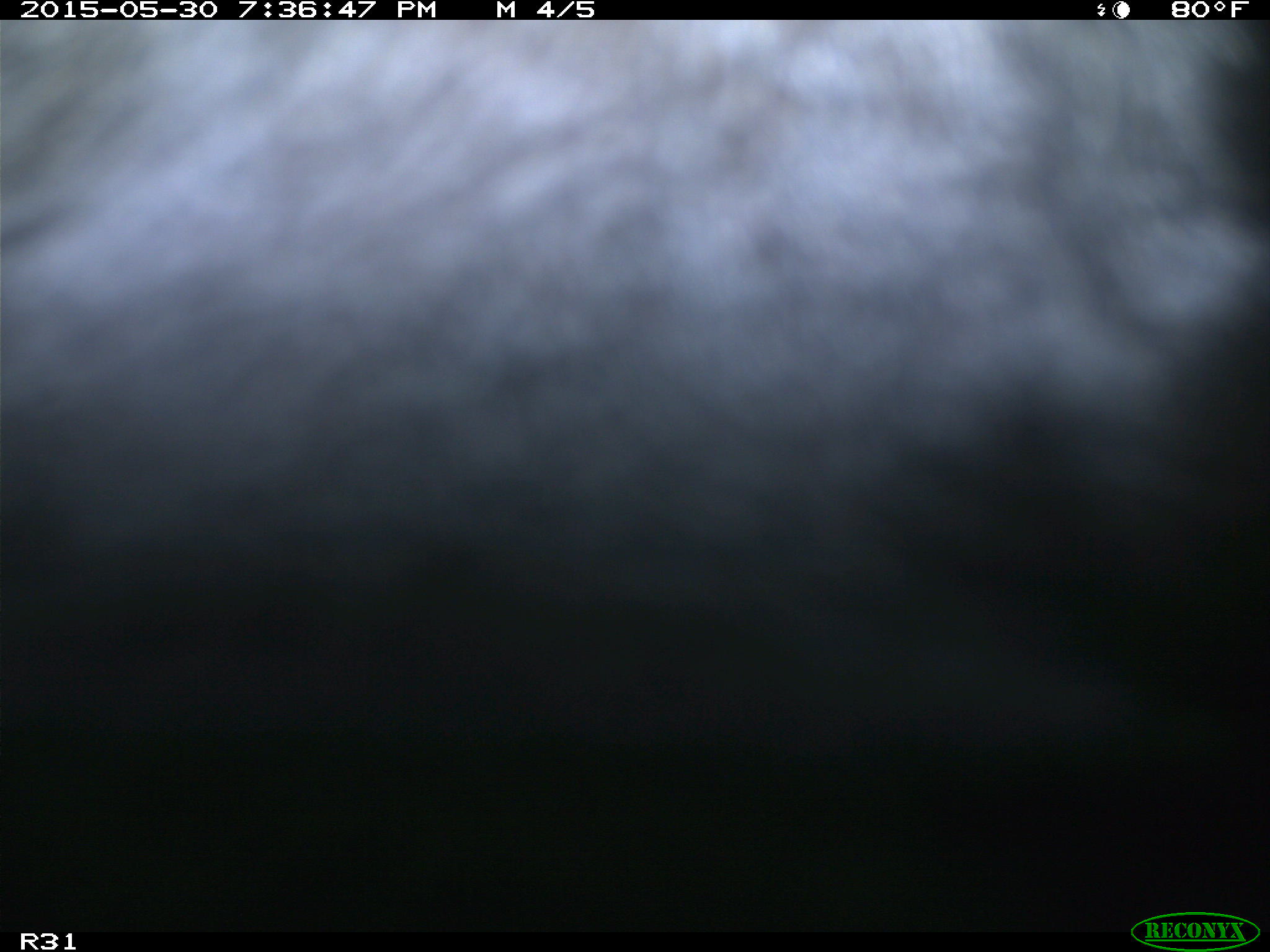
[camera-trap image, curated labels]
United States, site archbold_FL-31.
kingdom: Animalia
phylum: Chordata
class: Mammalia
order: Artiodactyla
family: Bovidae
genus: Bos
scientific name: Bos taurus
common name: domestic cow